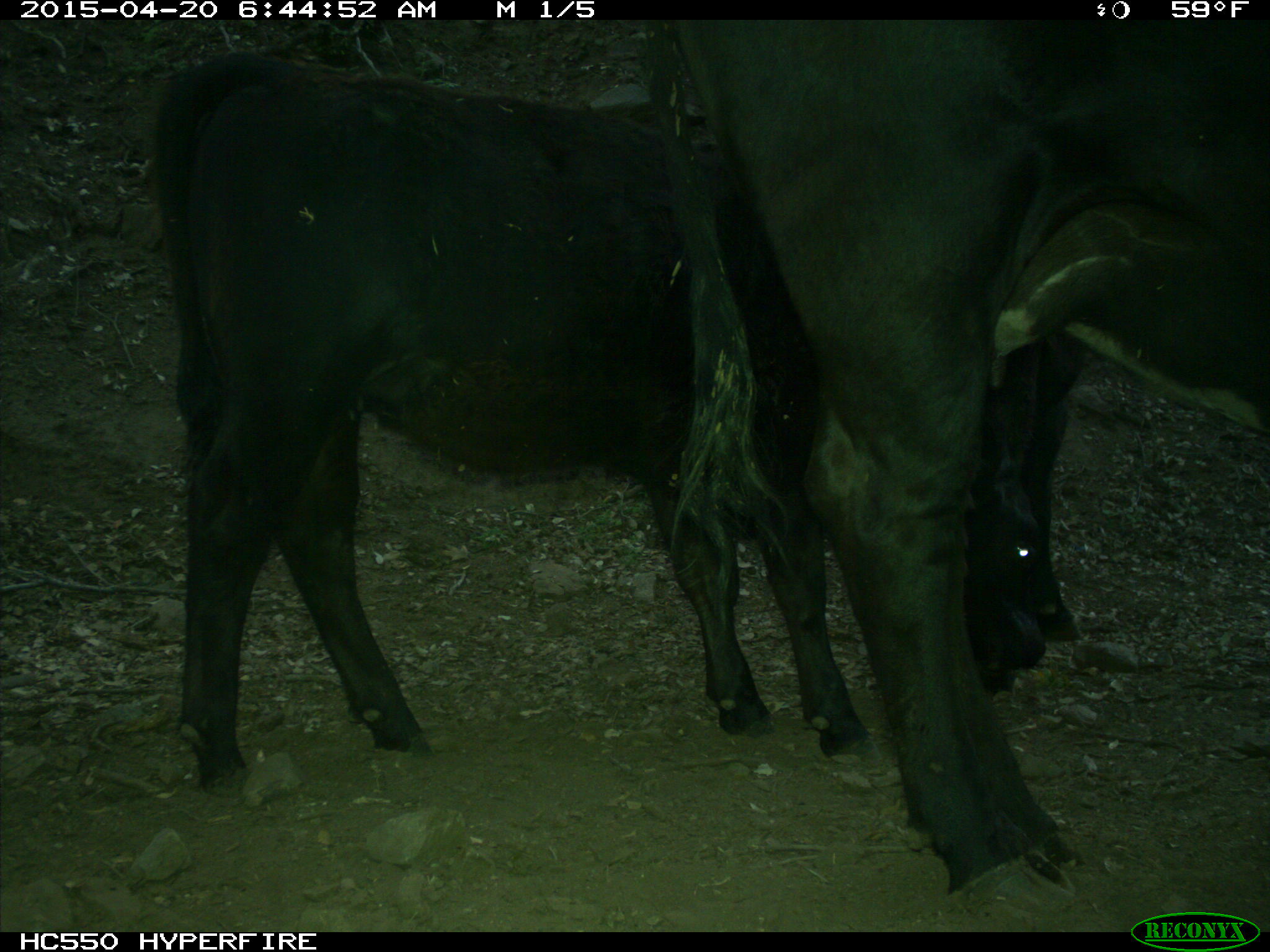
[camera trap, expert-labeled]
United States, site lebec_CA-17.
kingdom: Animalia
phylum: Chordata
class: Mammalia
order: Artiodactyla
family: Bovidae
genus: Bos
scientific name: Bos taurus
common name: domestic cow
Bos taurus (domestic cow).